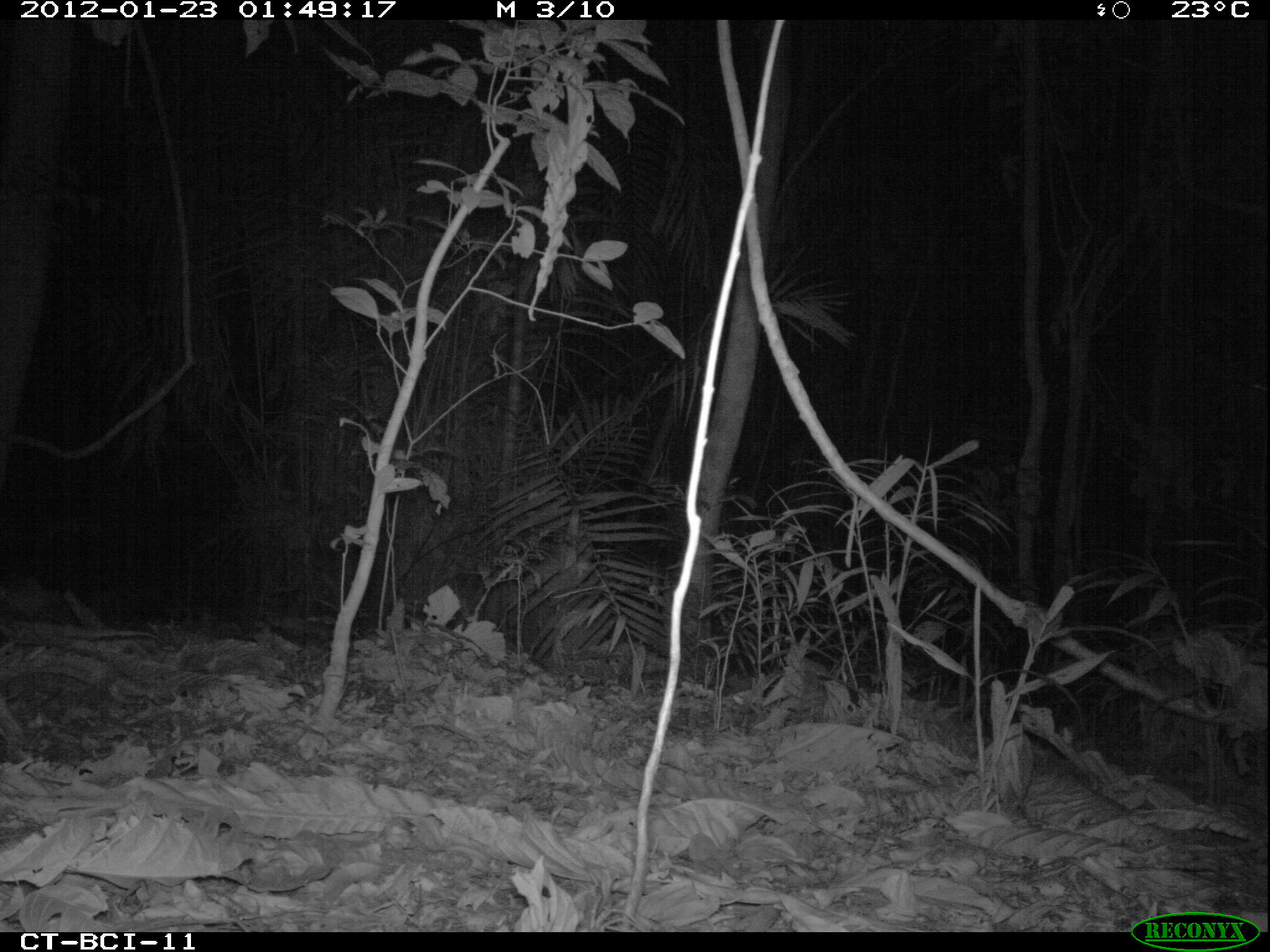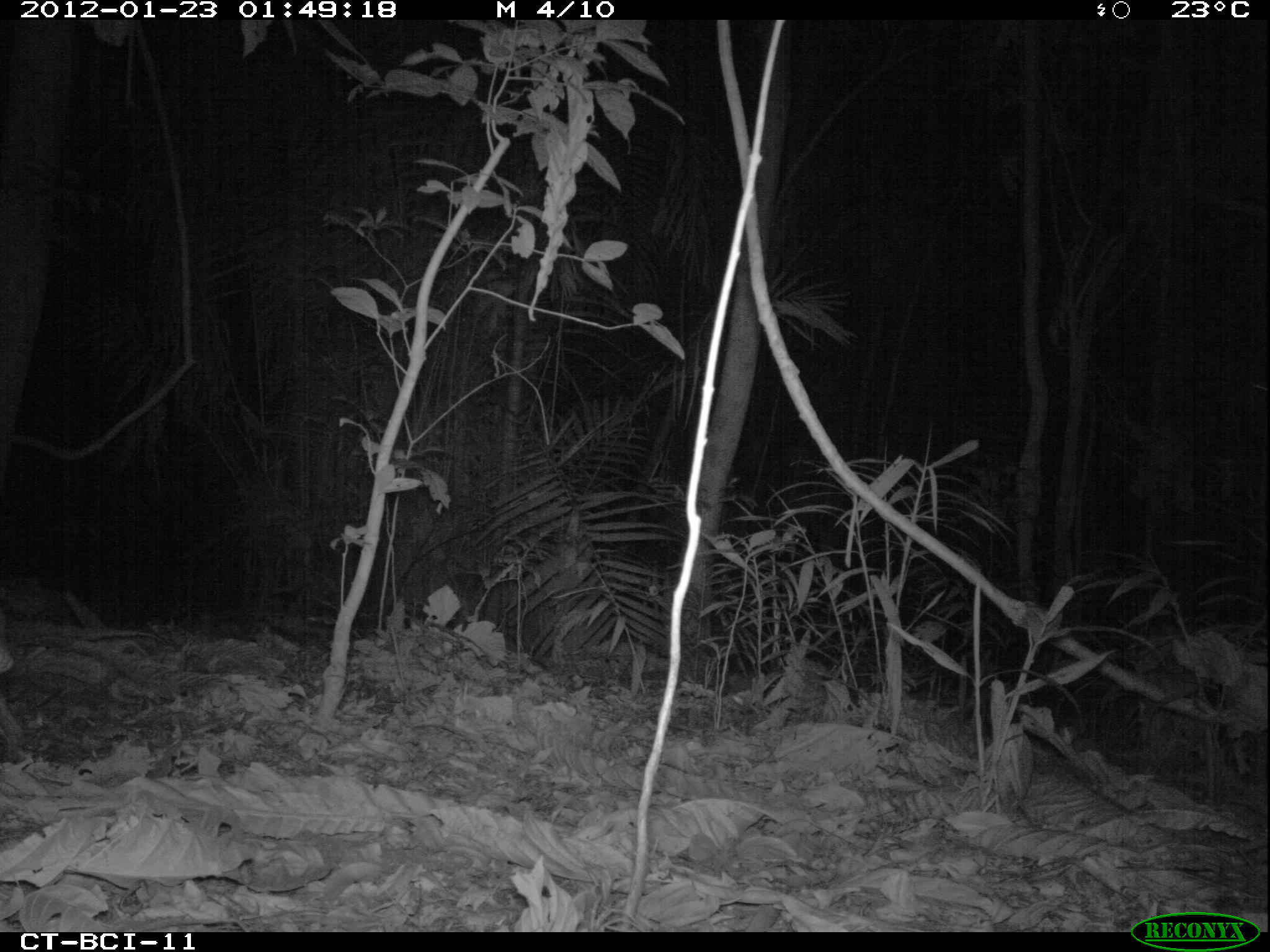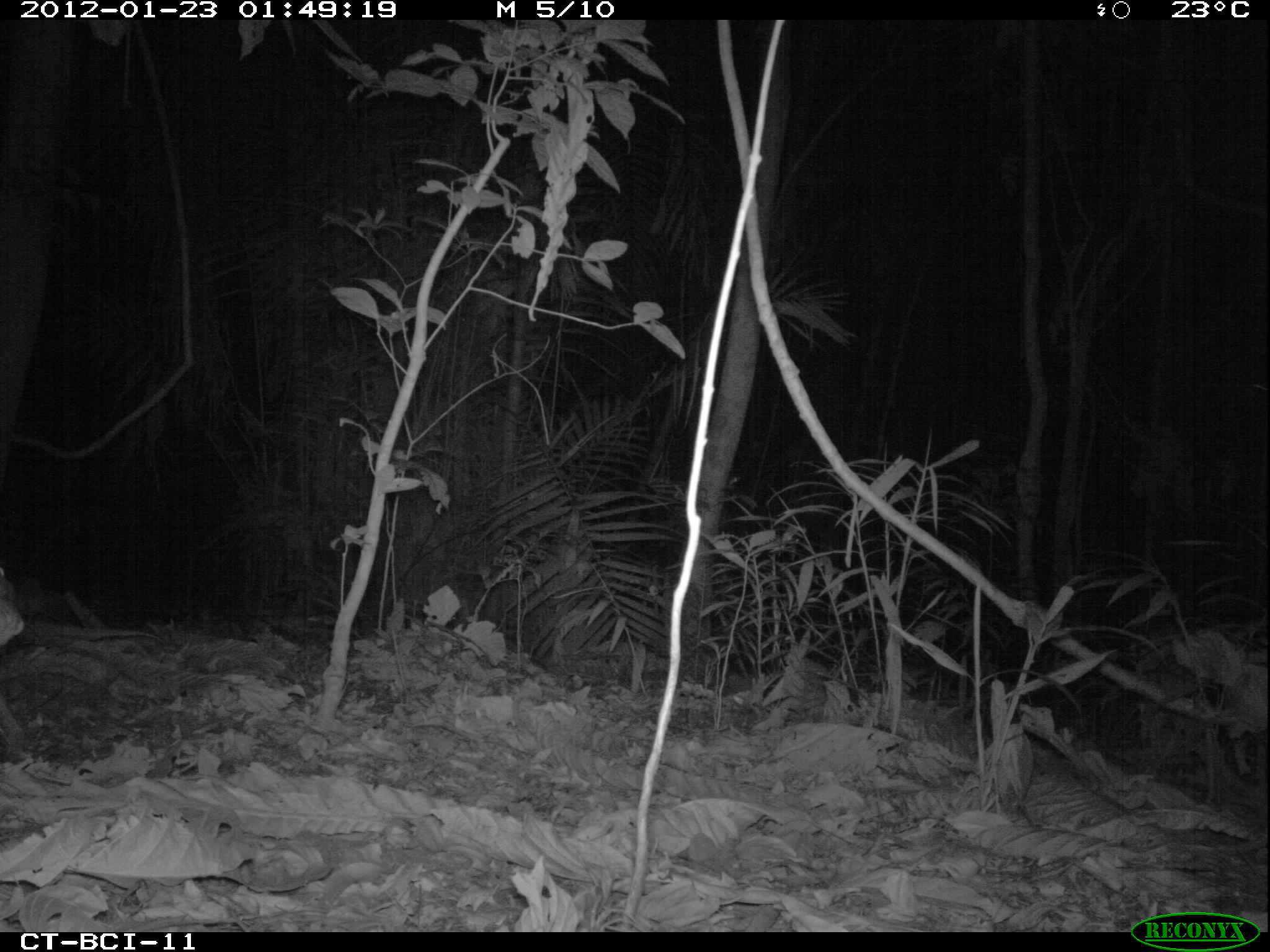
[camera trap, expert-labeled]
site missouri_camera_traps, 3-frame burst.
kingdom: Animalia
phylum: Chordata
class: Mammalia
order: Rodentia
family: Cuniculidae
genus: Cuniculus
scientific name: Cuniculus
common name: paca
Paca (Cuniculus). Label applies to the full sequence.